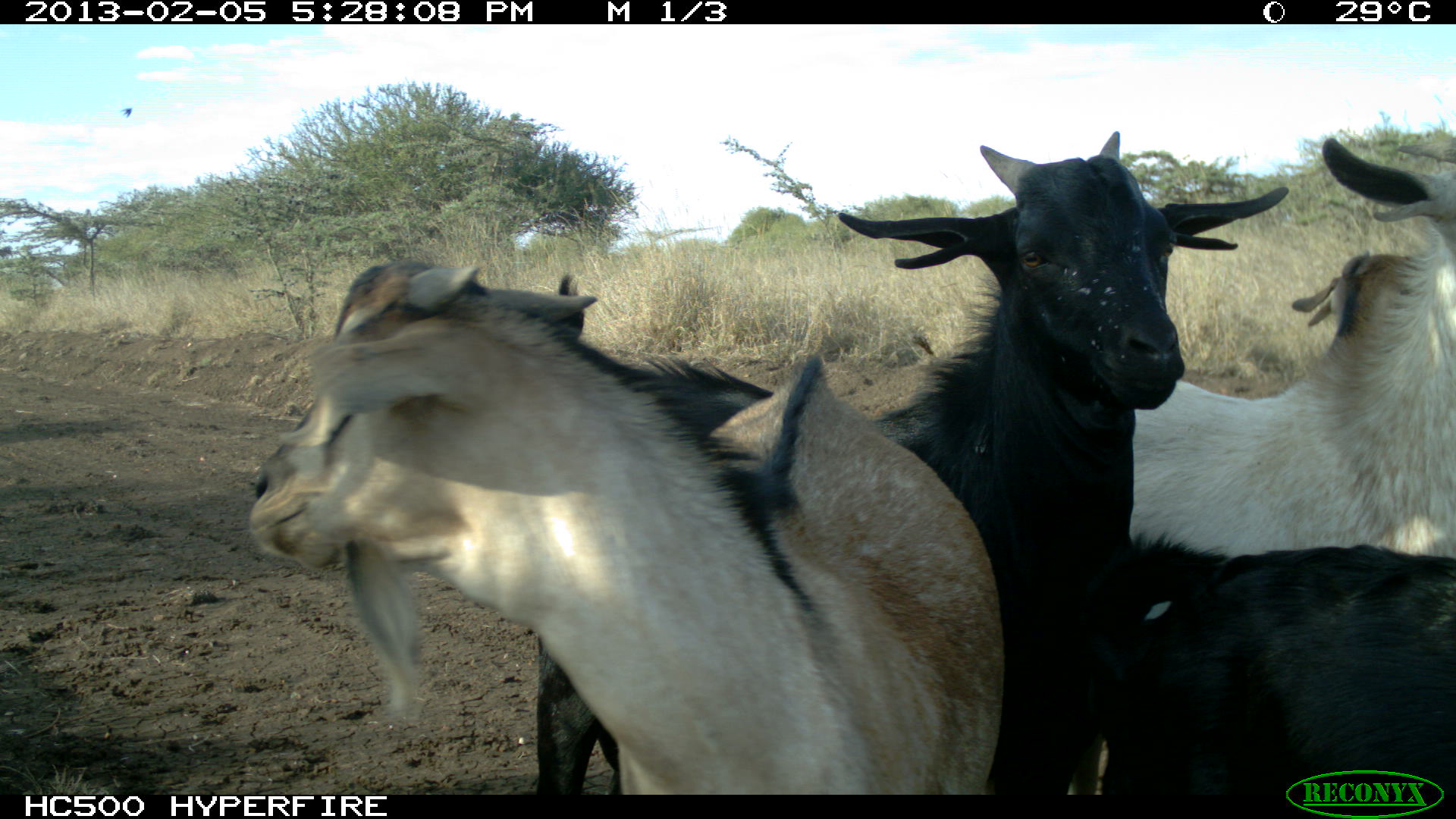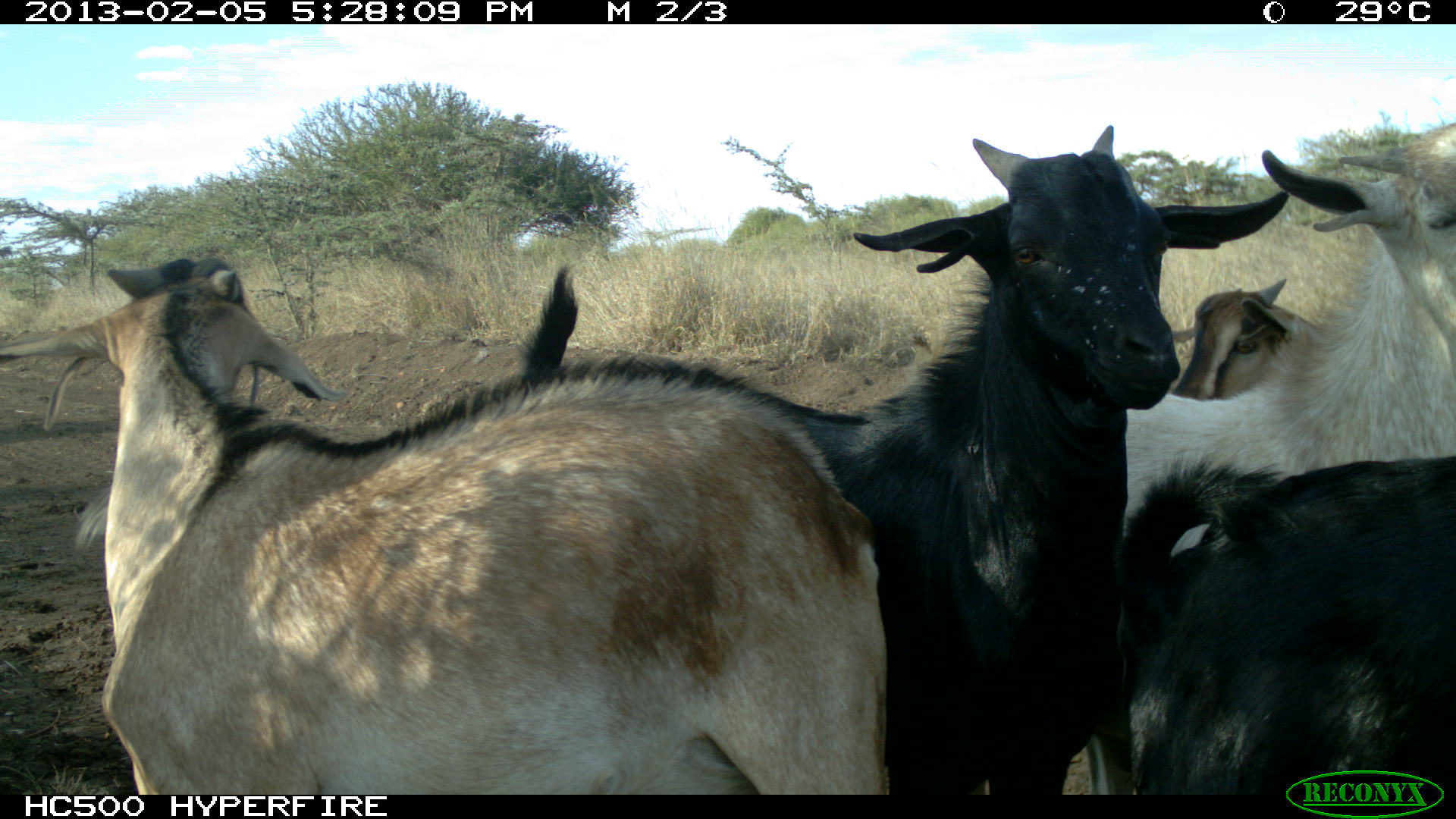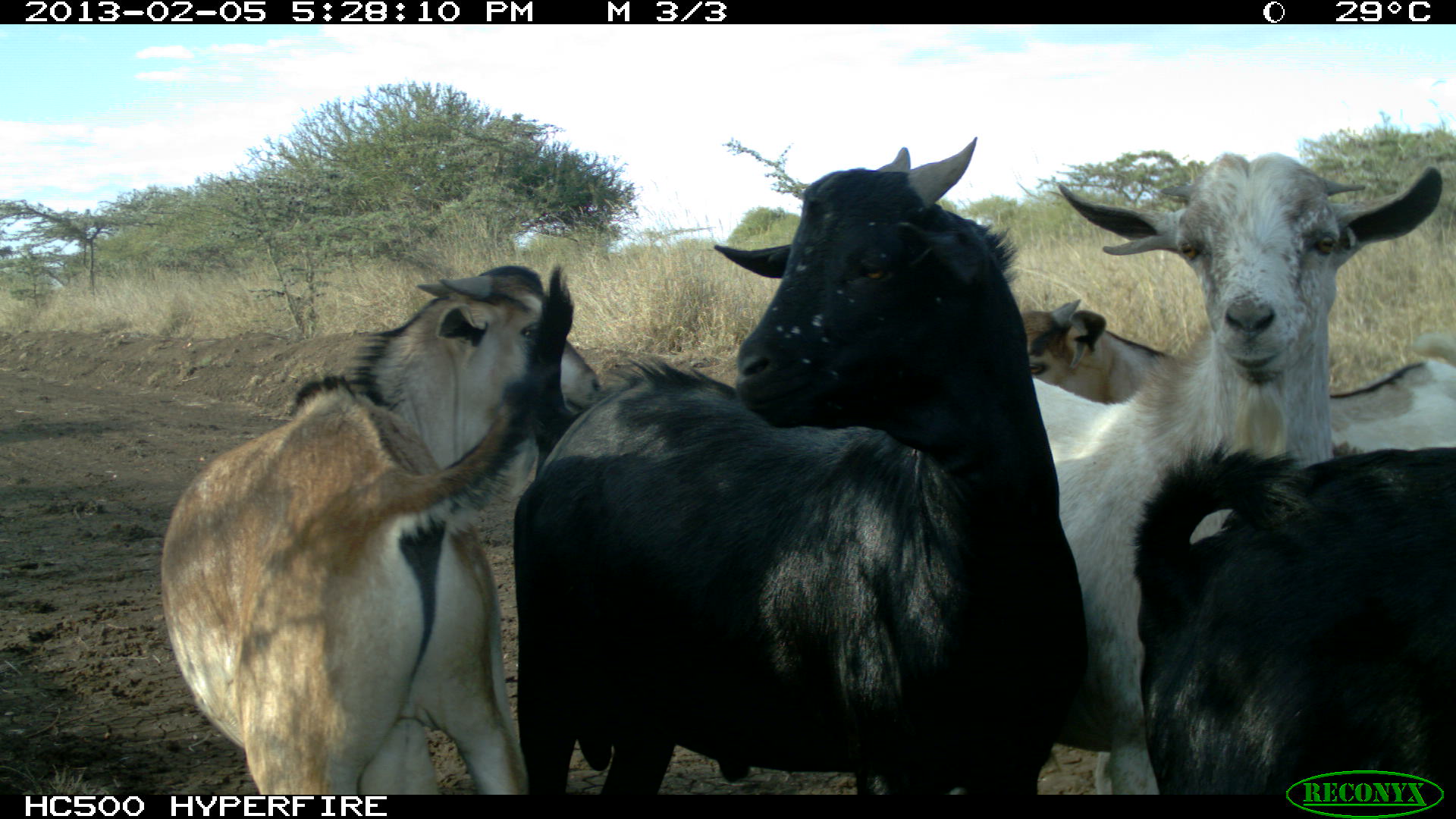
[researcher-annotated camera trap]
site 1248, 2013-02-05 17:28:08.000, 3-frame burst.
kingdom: Animalia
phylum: Chordata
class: Mammalia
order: Artiodactyla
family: Bovidae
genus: Capra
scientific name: Capra aegagrus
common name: wild goat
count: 4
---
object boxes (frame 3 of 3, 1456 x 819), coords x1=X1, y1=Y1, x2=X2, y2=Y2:
capra aegagrus: x1=514, y1=136, x2=1090, y2=794; x1=1034, y1=151, x2=1441, y2=793; x1=160, y1=265, x2=602, y2=795; x1=1129, y1=436, x2=1456, y2=795; x1=1019, y1=299, x2=1455, y2=448